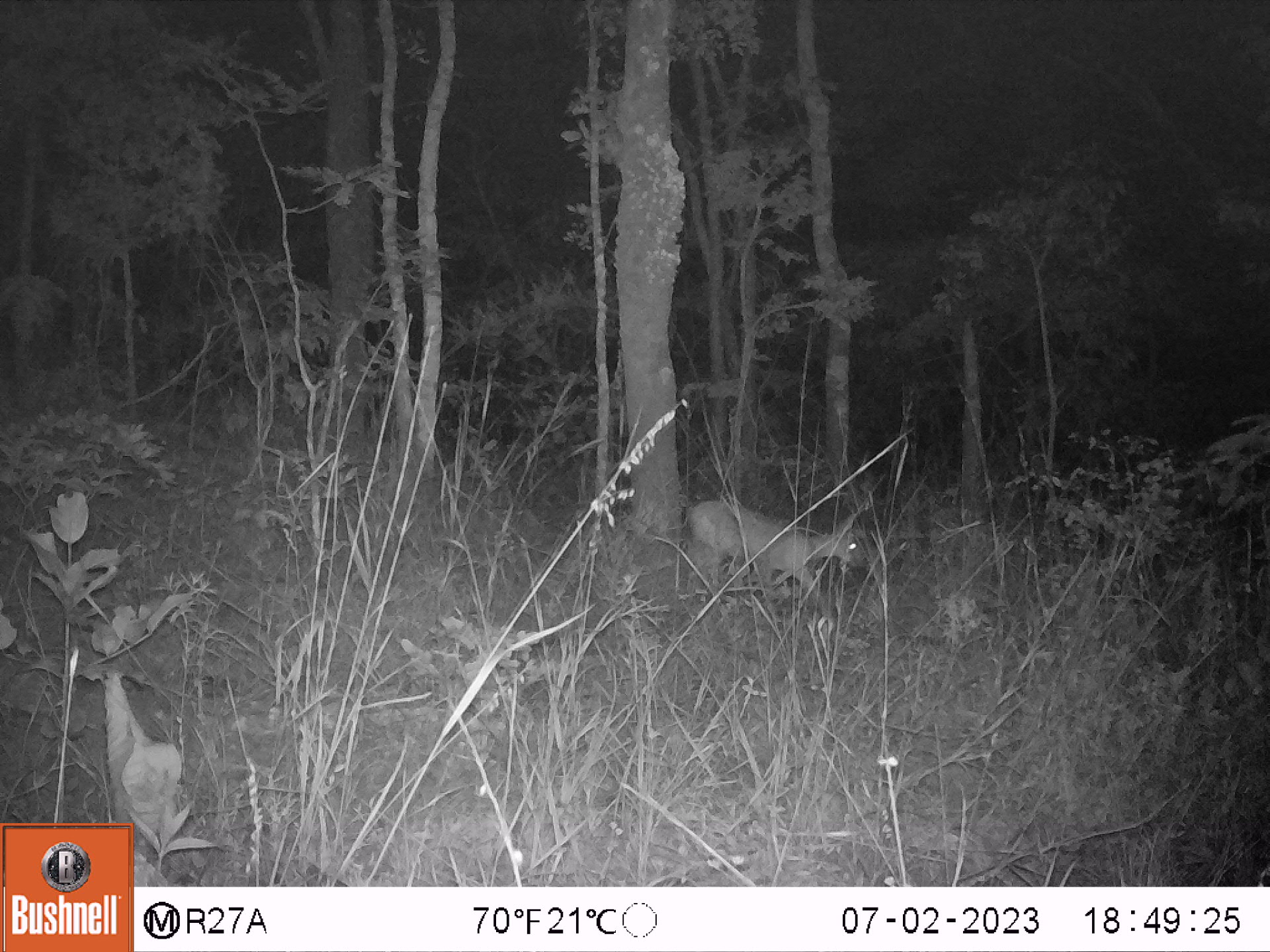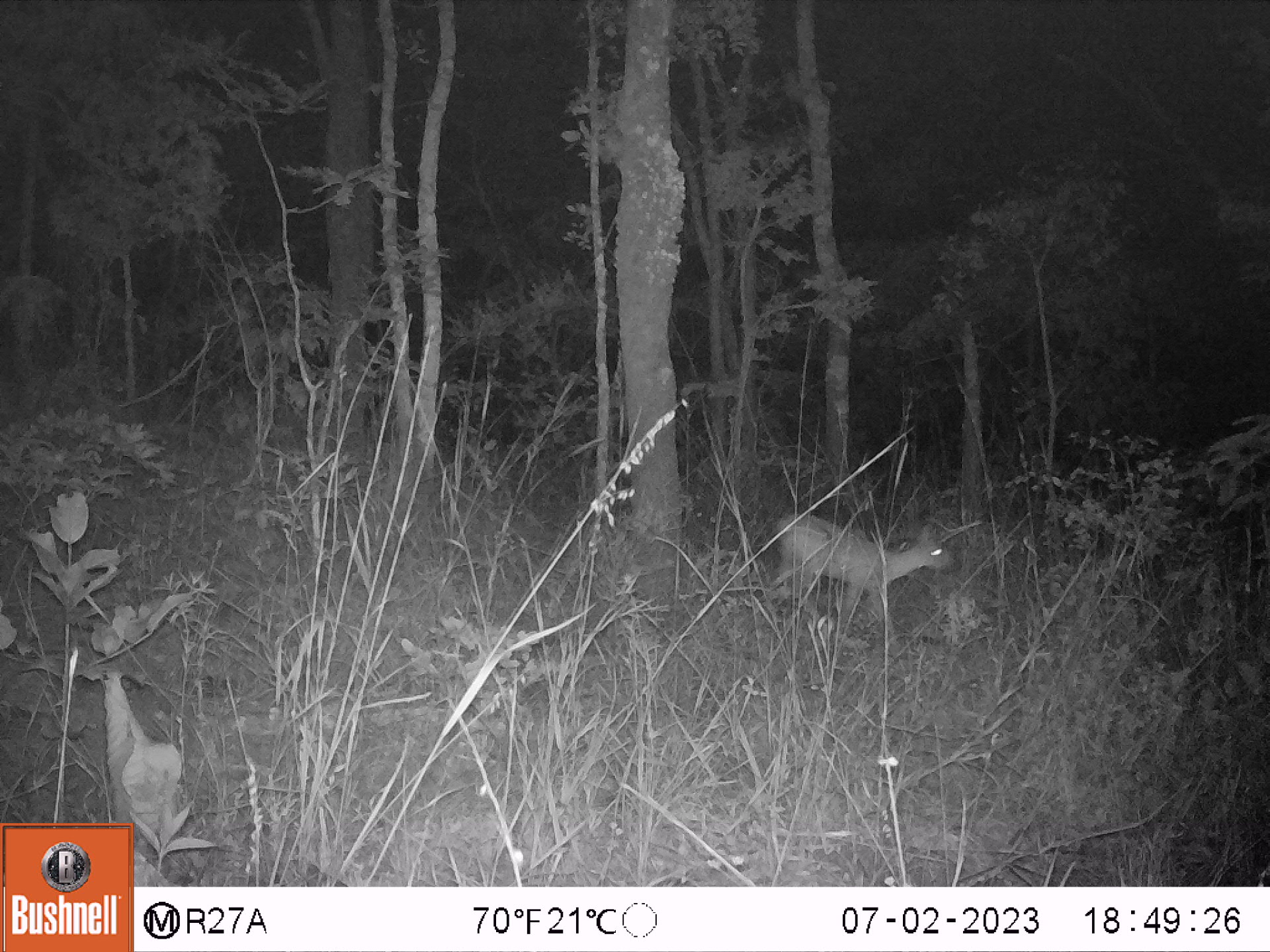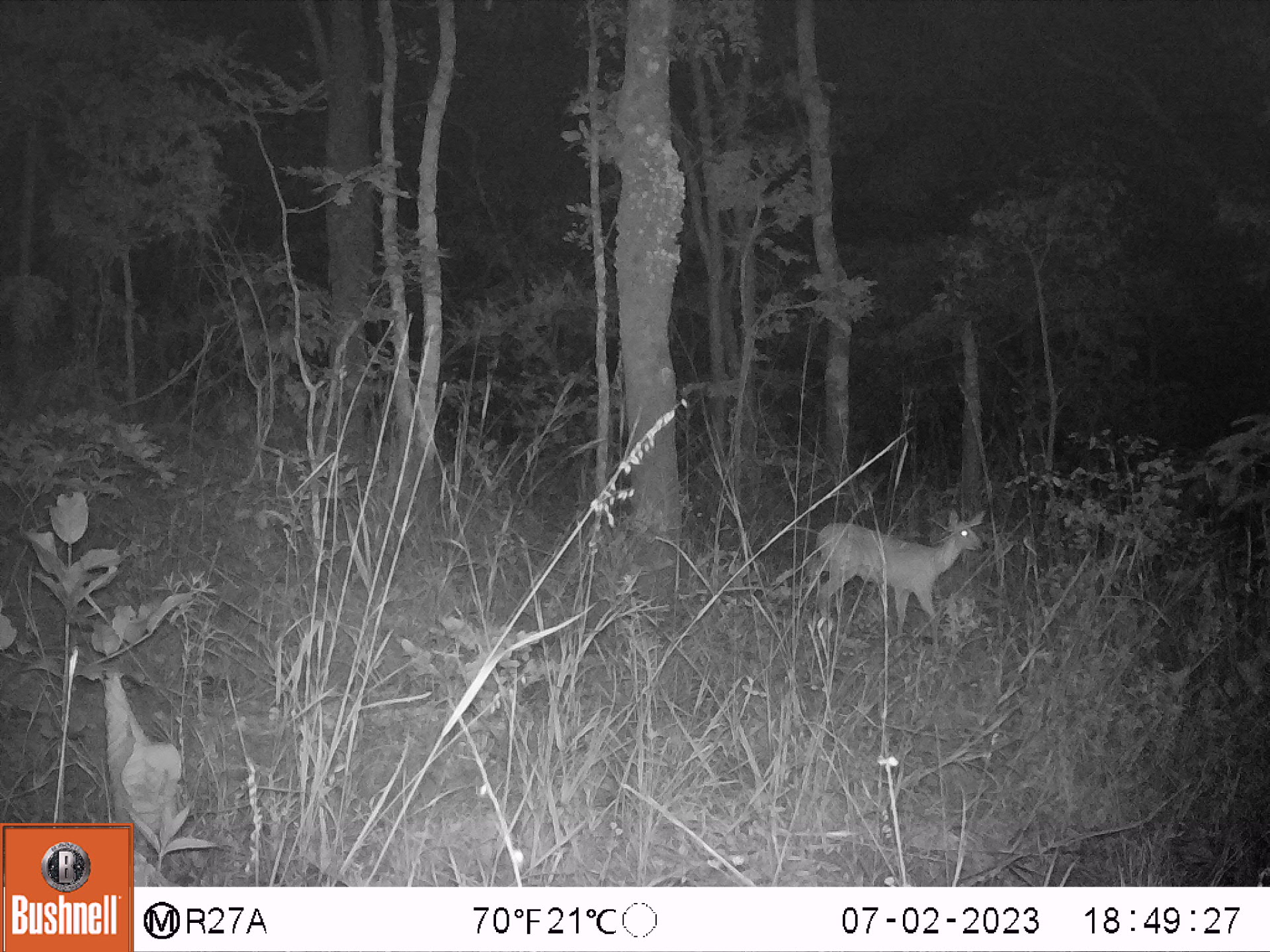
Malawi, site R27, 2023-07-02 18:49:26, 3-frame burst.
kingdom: Animalia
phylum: Chordata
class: Mammalia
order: Artiodactyla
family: Bovidae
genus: Sylvicapra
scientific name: Sylvicapra grimmia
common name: common duiker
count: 1